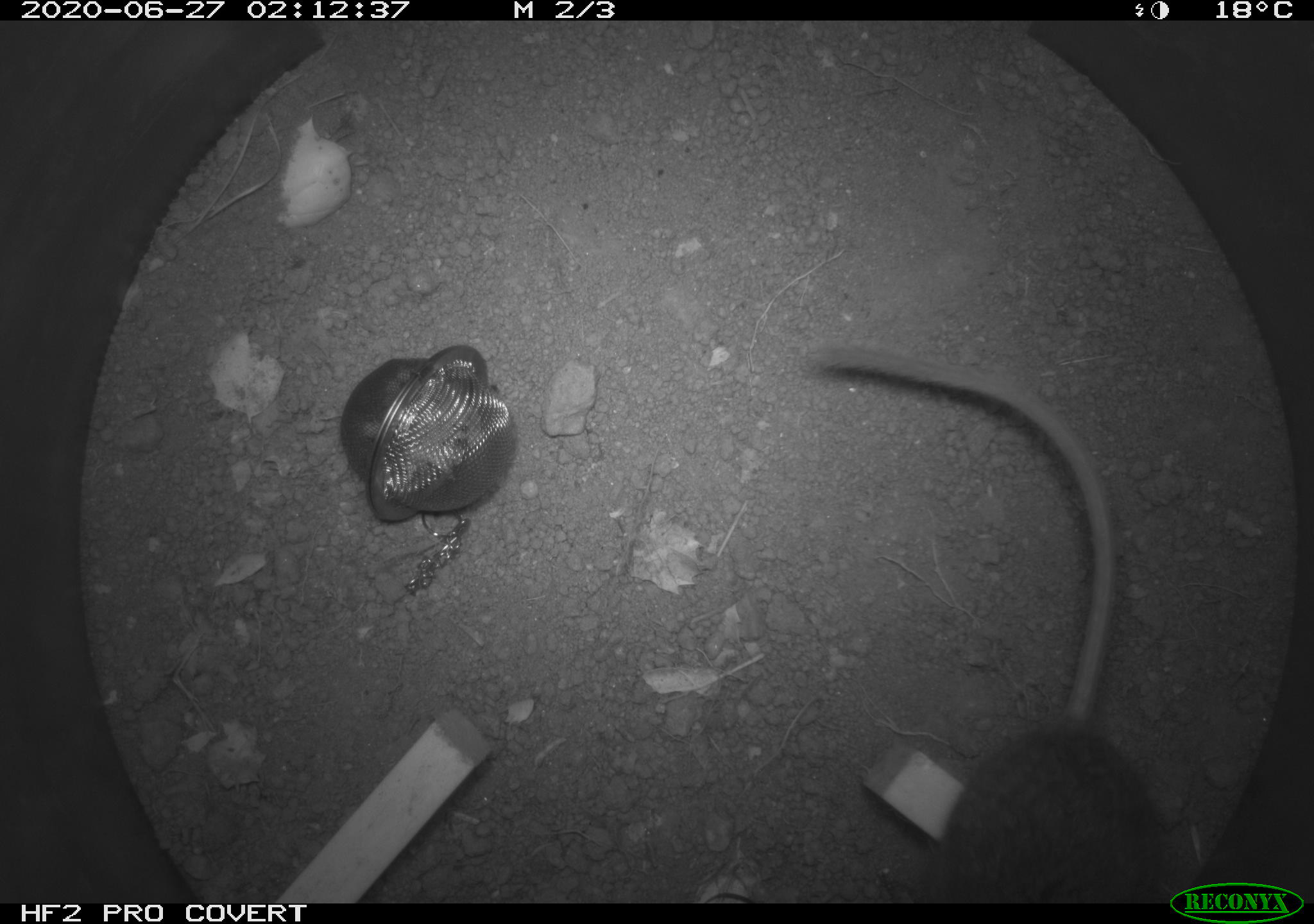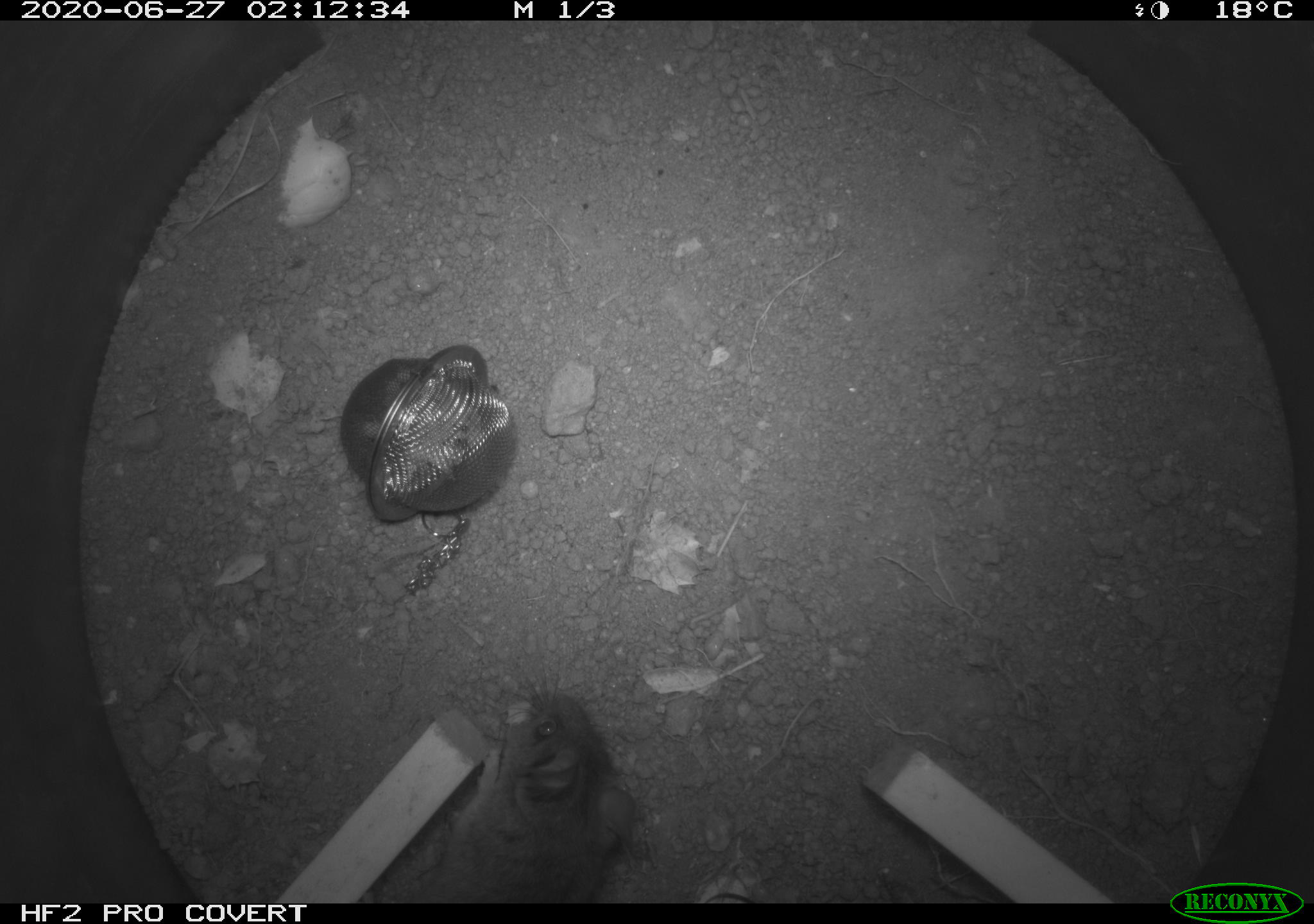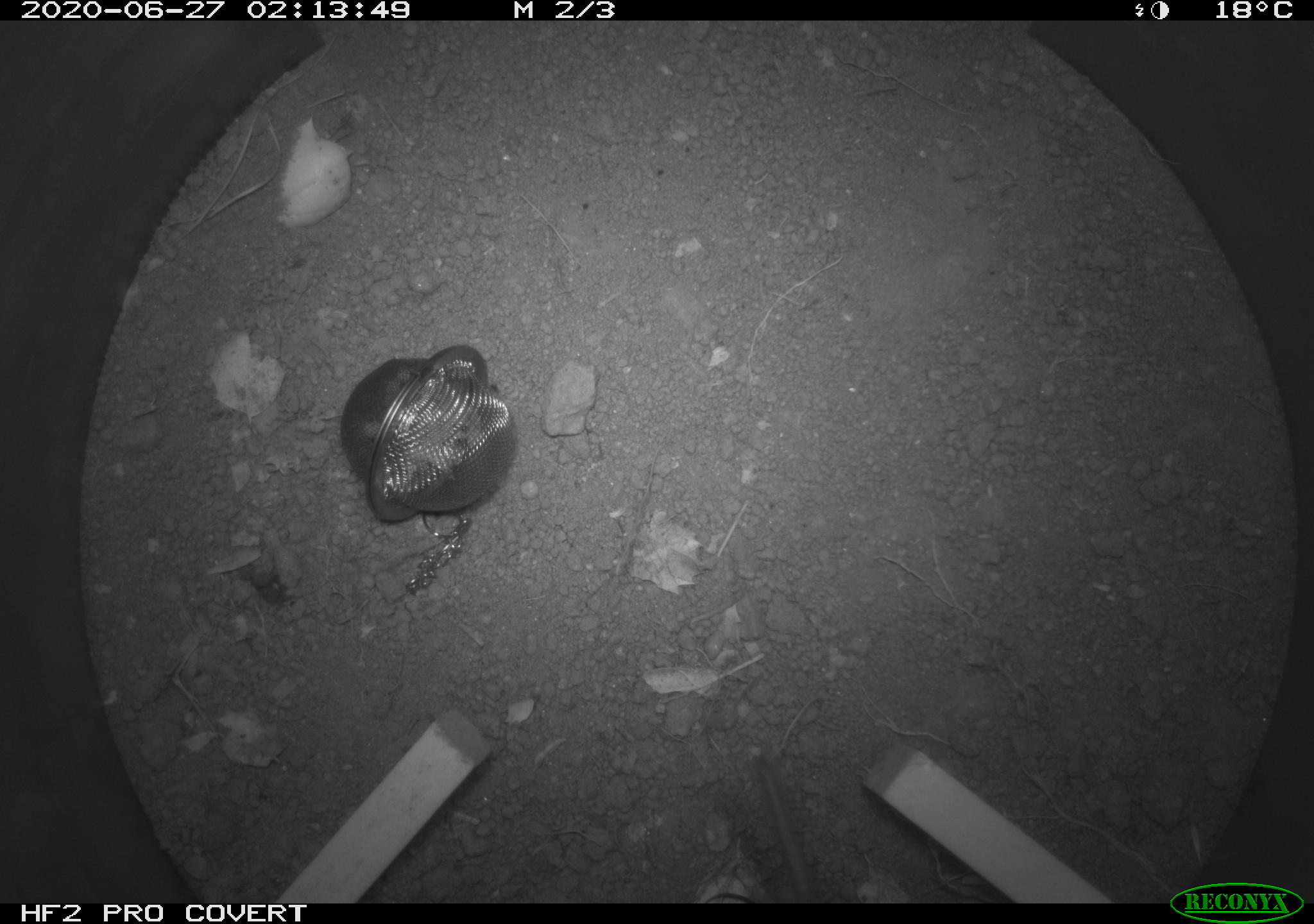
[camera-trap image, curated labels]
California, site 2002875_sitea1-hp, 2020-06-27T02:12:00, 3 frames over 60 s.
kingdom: Animalia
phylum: Chordata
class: Mammalia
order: Rodentia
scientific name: Rodentia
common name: rodent